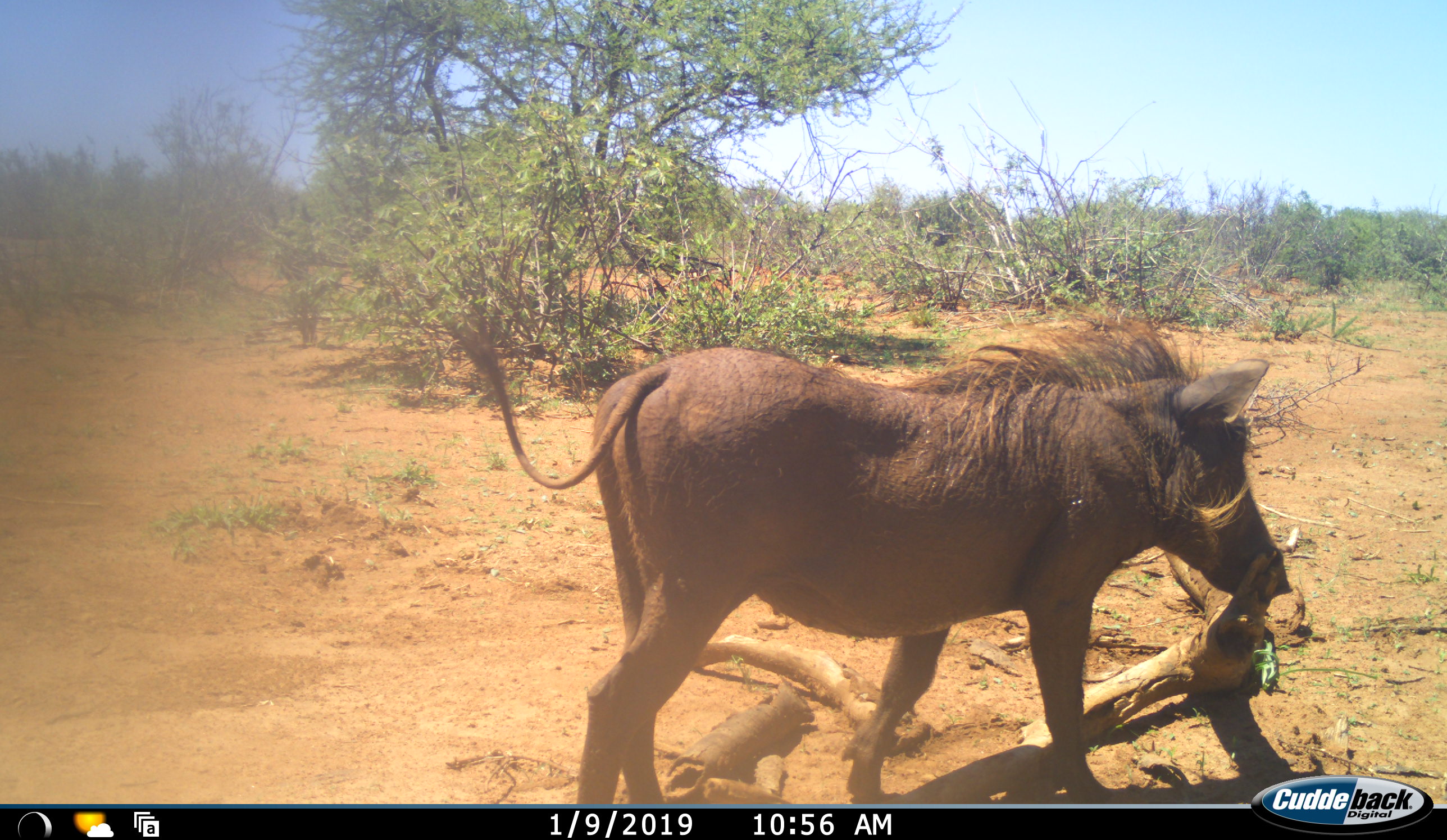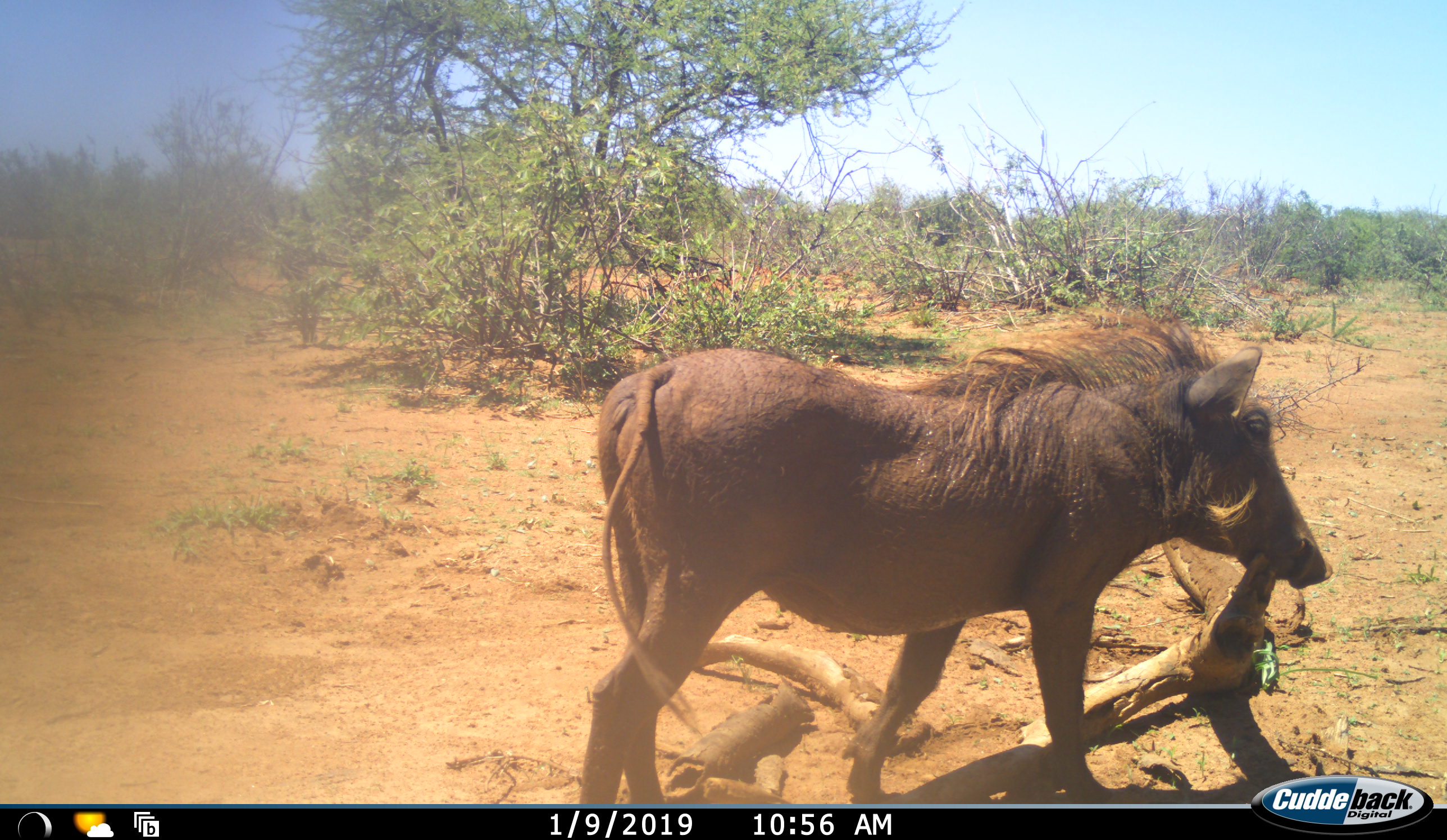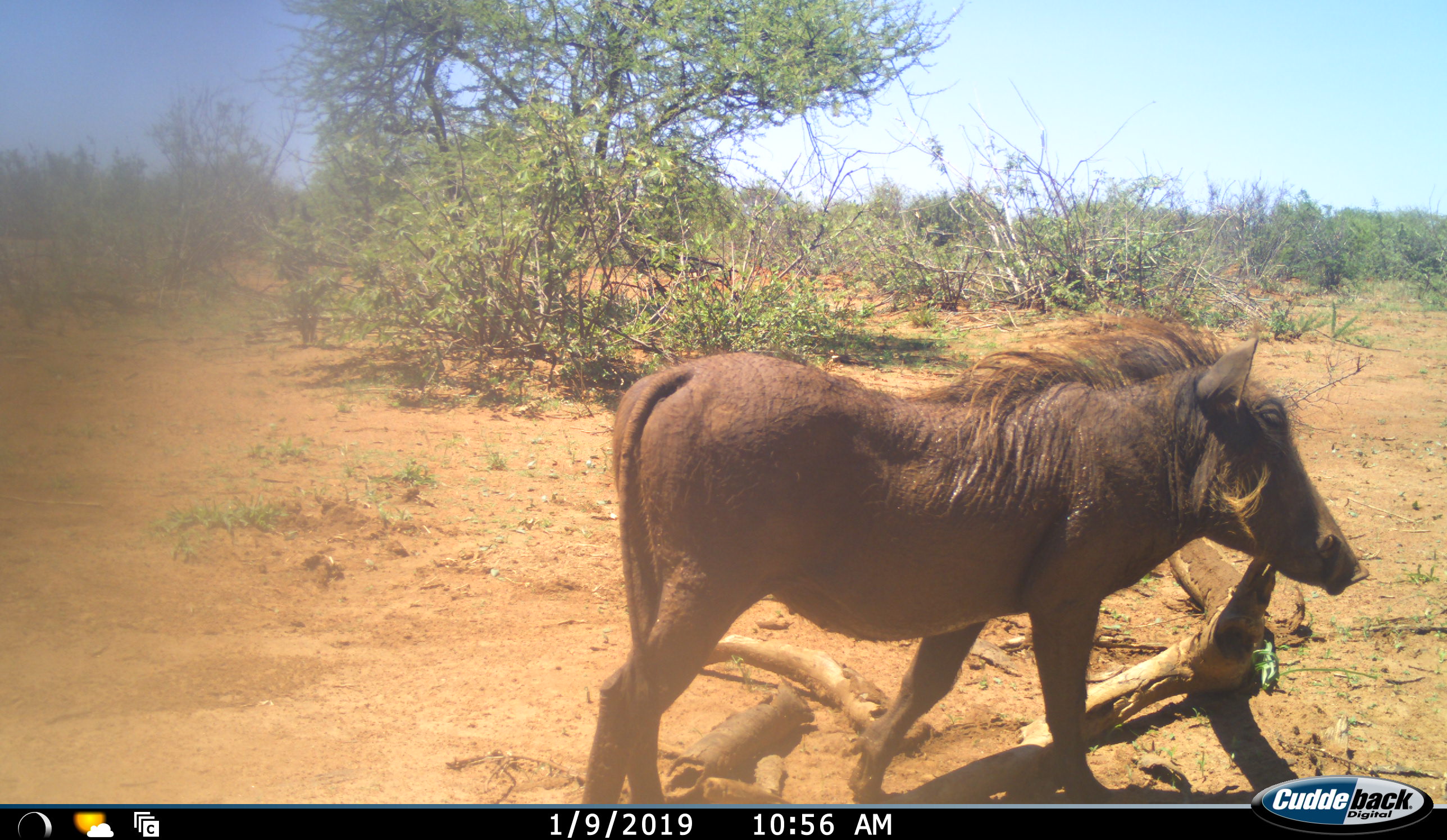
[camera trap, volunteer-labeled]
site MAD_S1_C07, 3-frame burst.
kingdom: Animalia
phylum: Chordata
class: Mammalia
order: Artiodactyla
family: Suidae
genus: Phacochoerus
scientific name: Phacochoerus africanus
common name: warthog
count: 1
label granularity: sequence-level